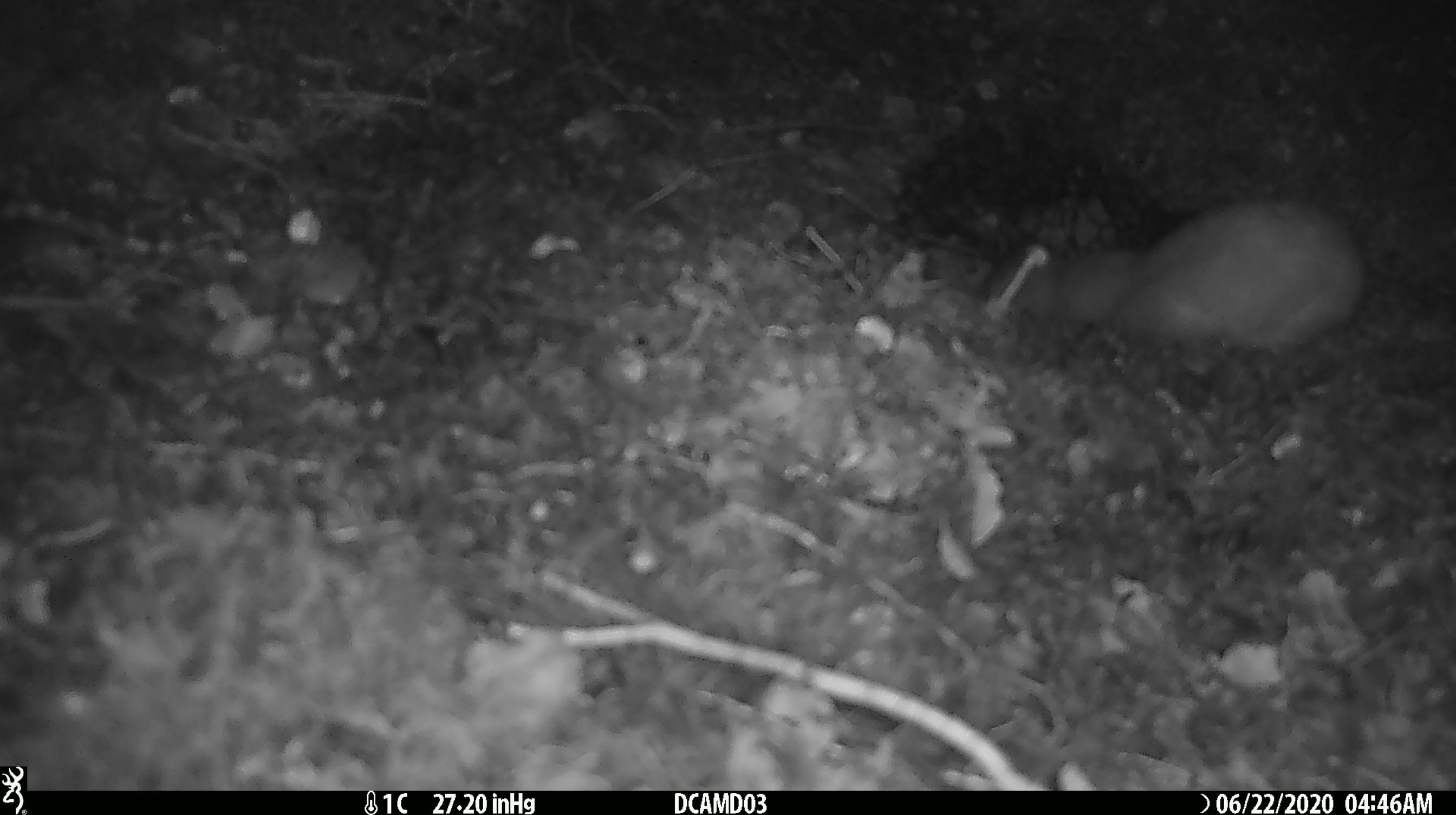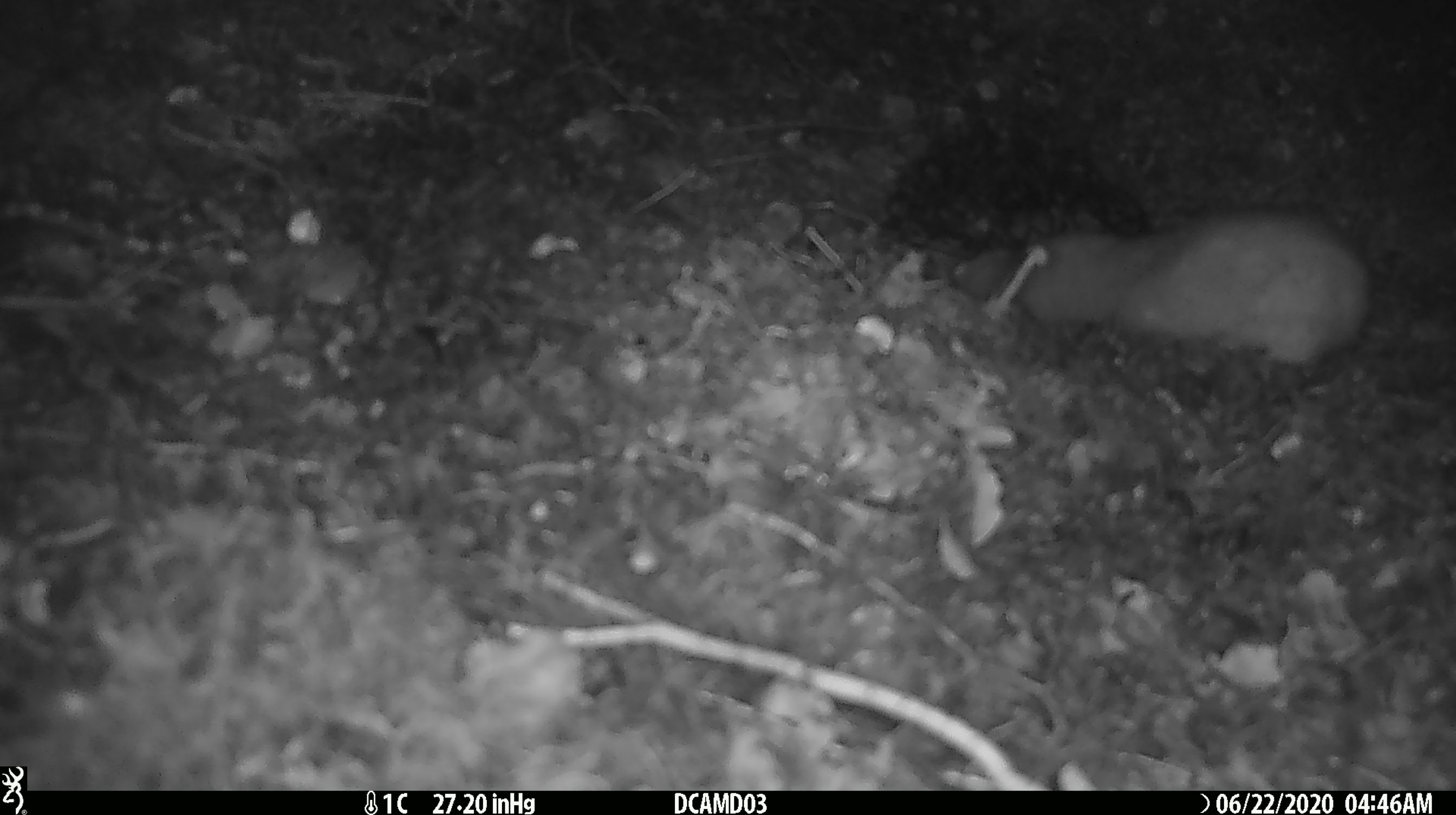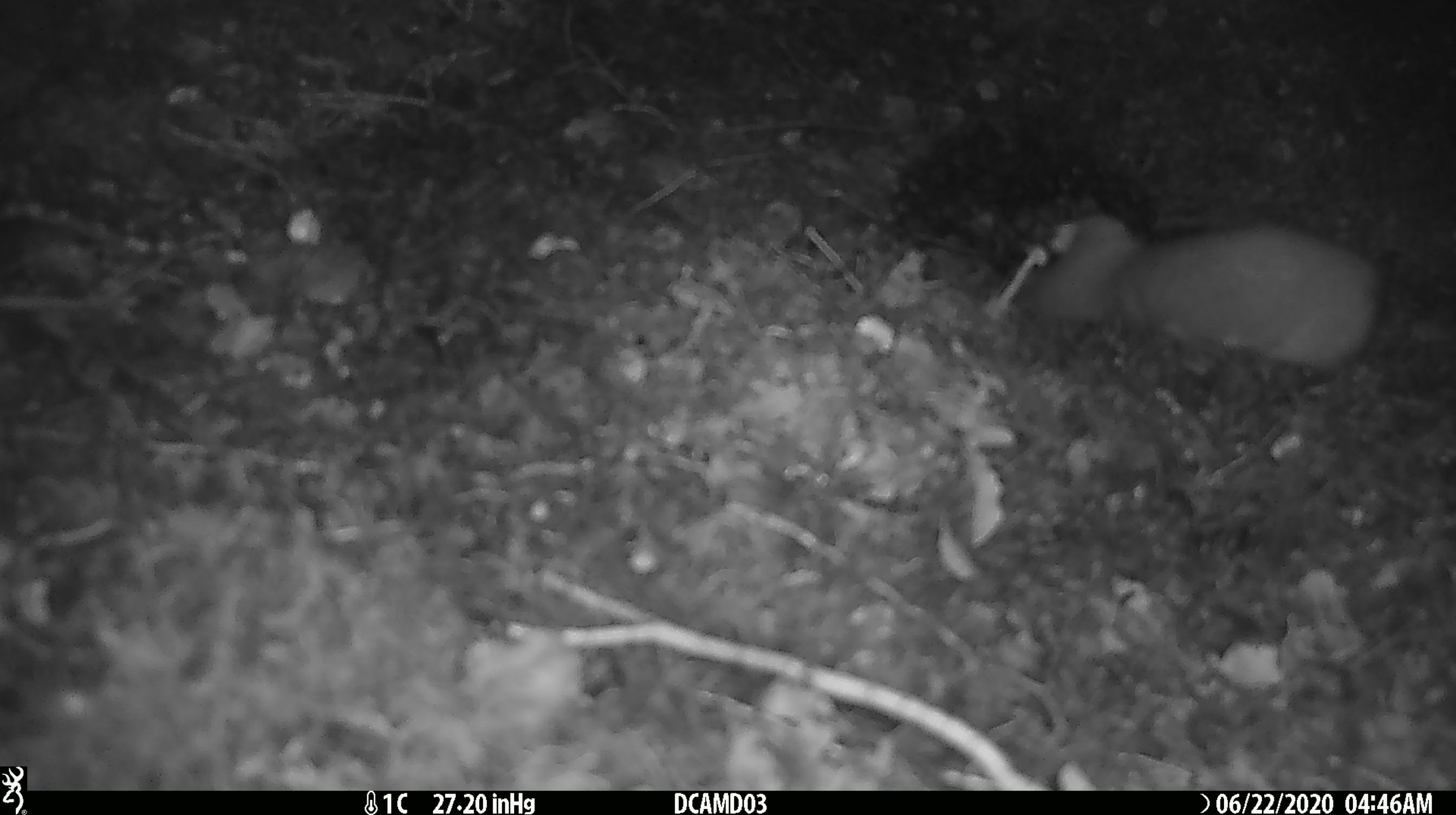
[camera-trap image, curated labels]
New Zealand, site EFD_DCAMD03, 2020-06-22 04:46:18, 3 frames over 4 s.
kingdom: Animalia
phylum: Chordata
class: Mammalia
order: Carnivora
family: Mustelidae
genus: Mustela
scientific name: Mustela erminea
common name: stoat